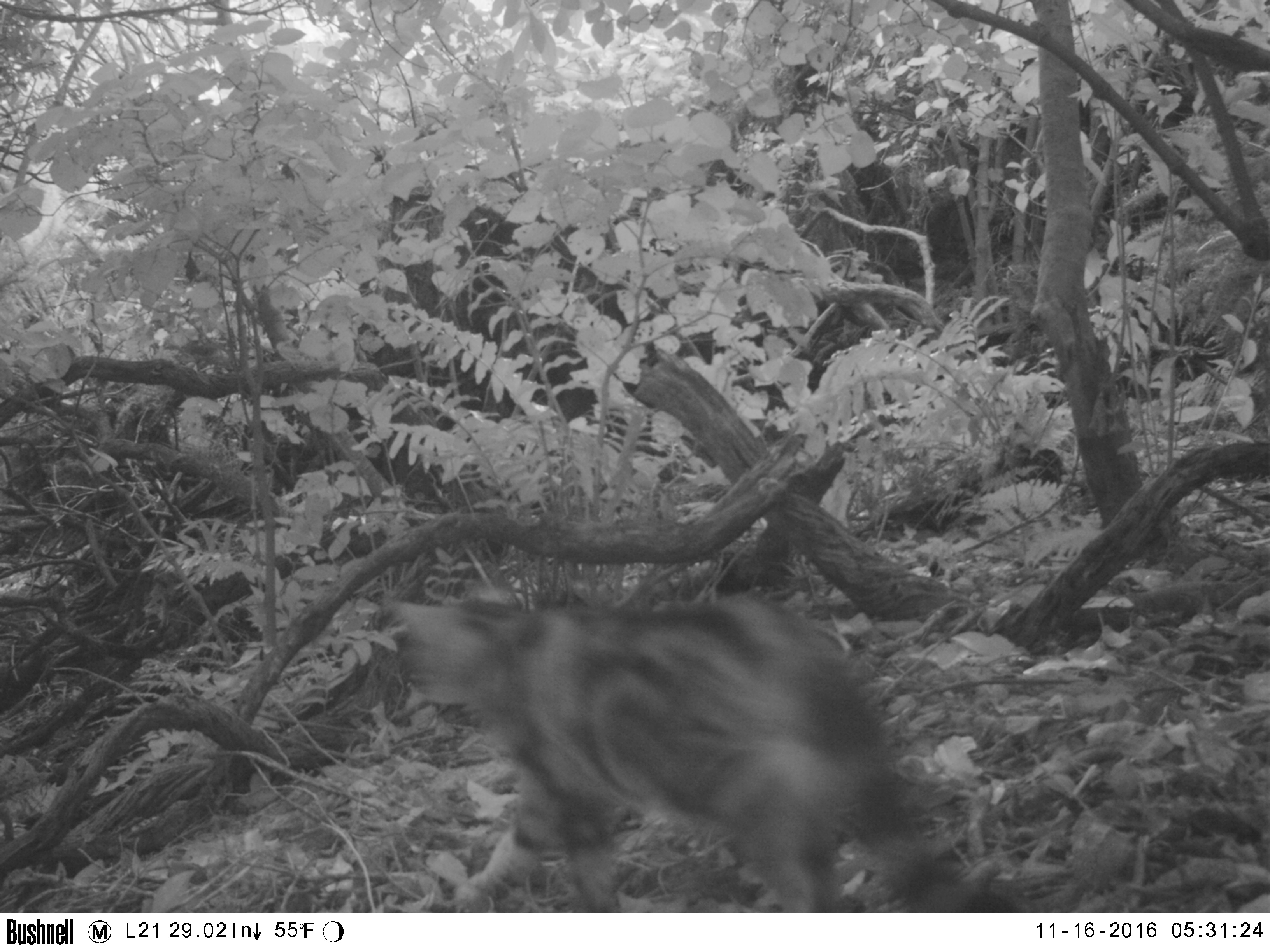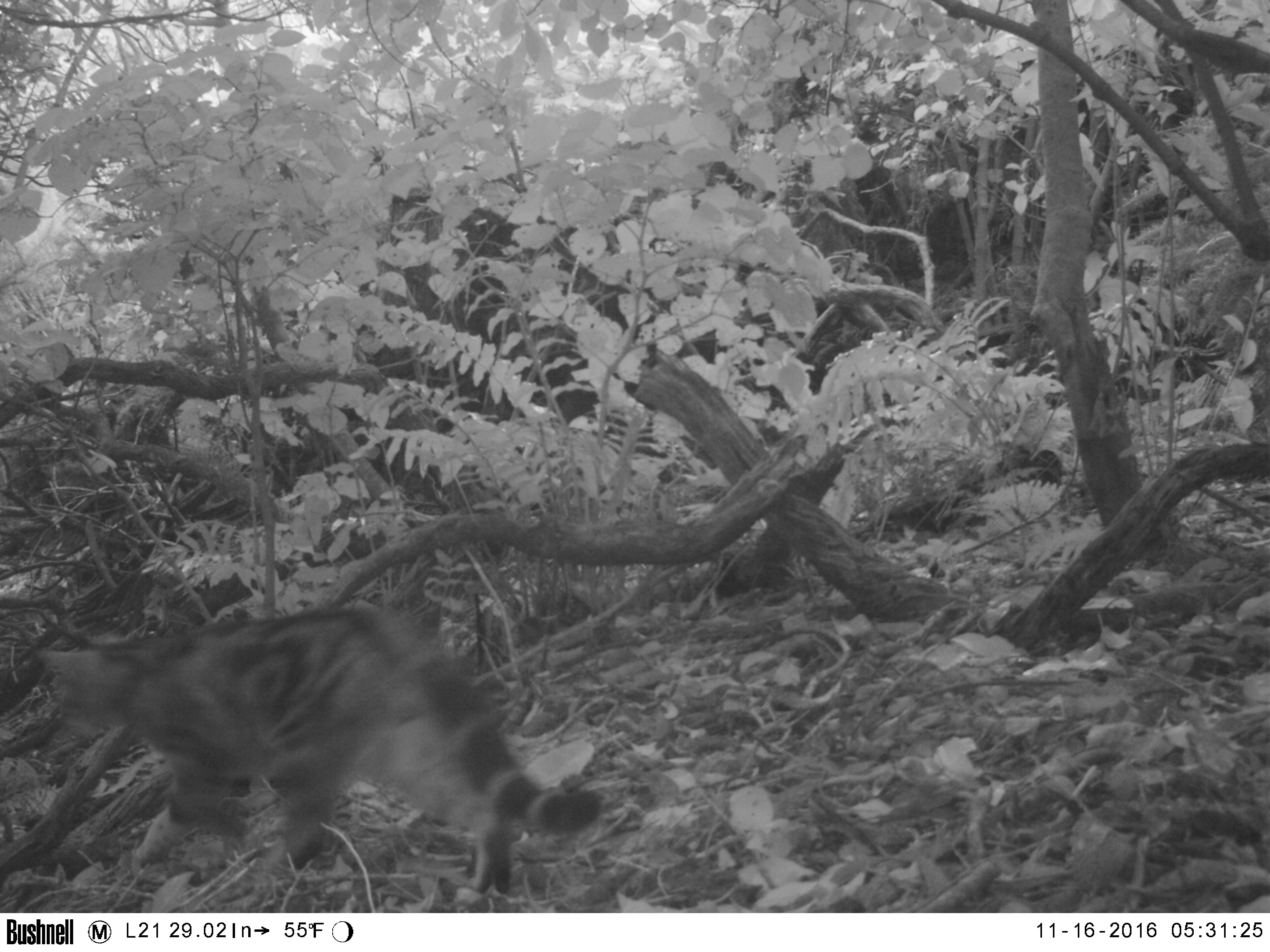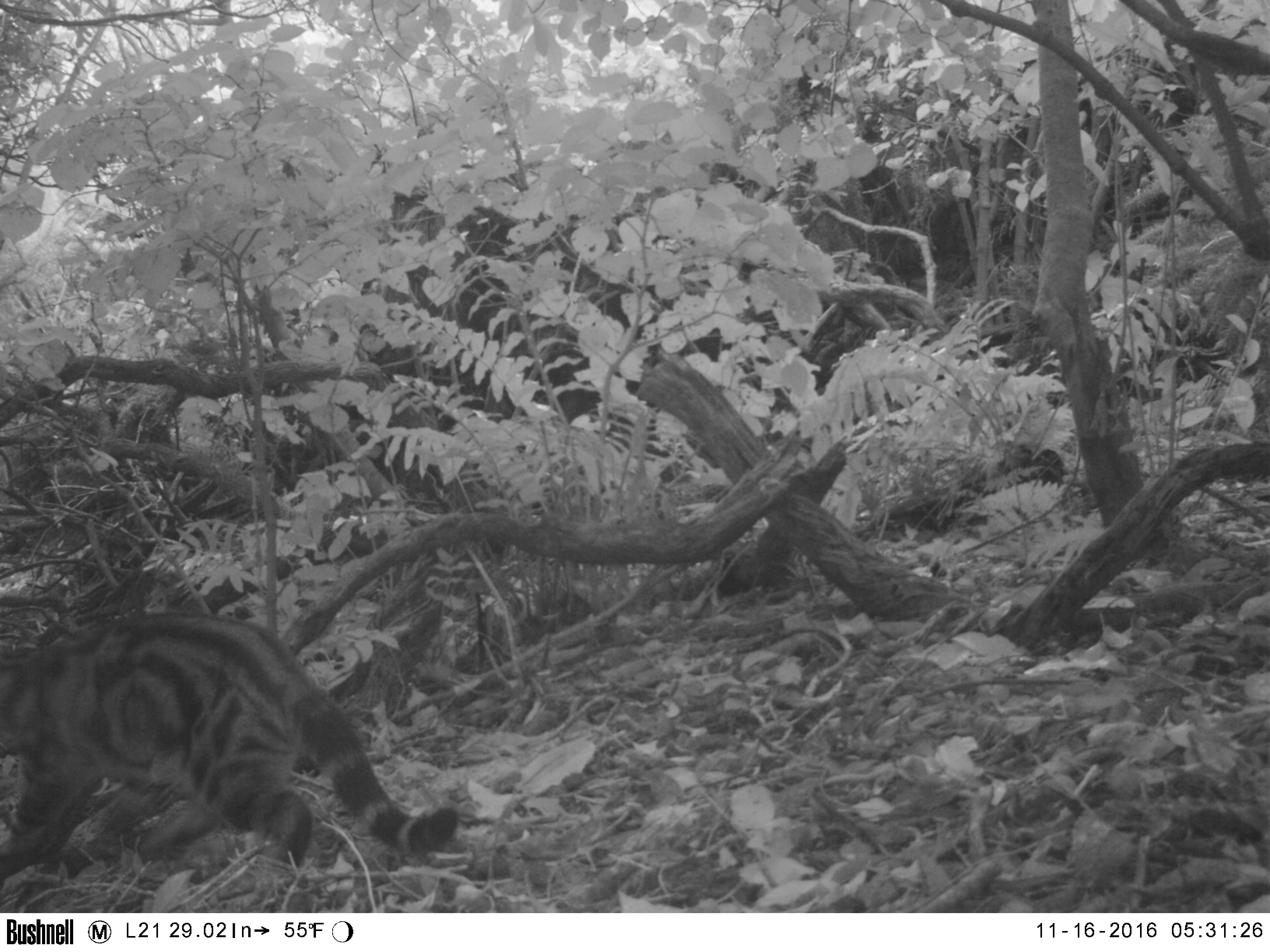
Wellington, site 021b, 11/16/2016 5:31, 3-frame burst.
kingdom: Animalia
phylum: Chordata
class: Mammalia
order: Carnivora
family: Felidae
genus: Felis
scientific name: Felis catus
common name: cat